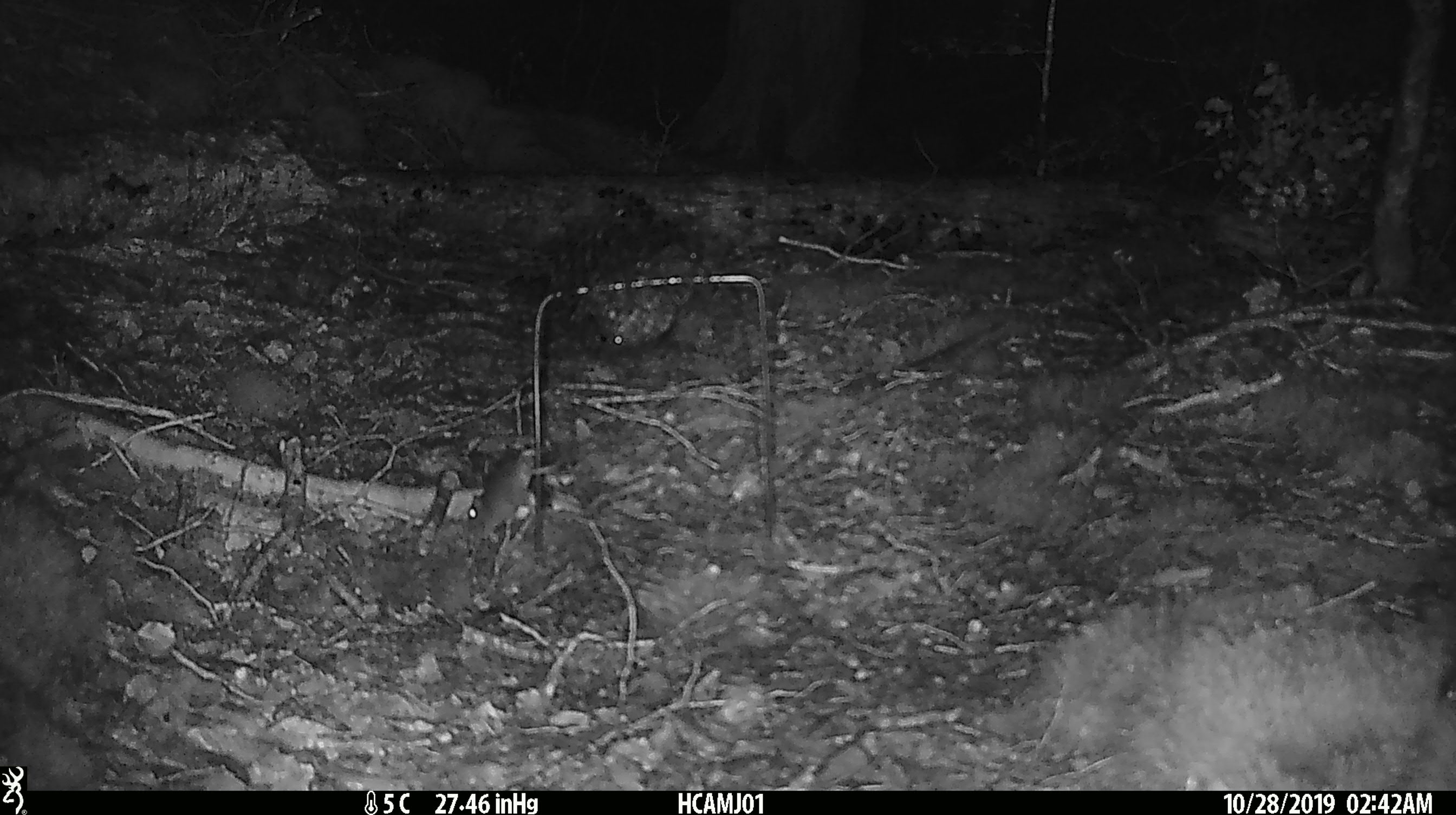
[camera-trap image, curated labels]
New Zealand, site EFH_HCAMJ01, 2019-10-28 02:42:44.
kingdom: Animalia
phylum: Chordata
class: Mammalia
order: Rodentia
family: Muridae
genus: Mus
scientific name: Mus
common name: mouse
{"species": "mouse (Mus)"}